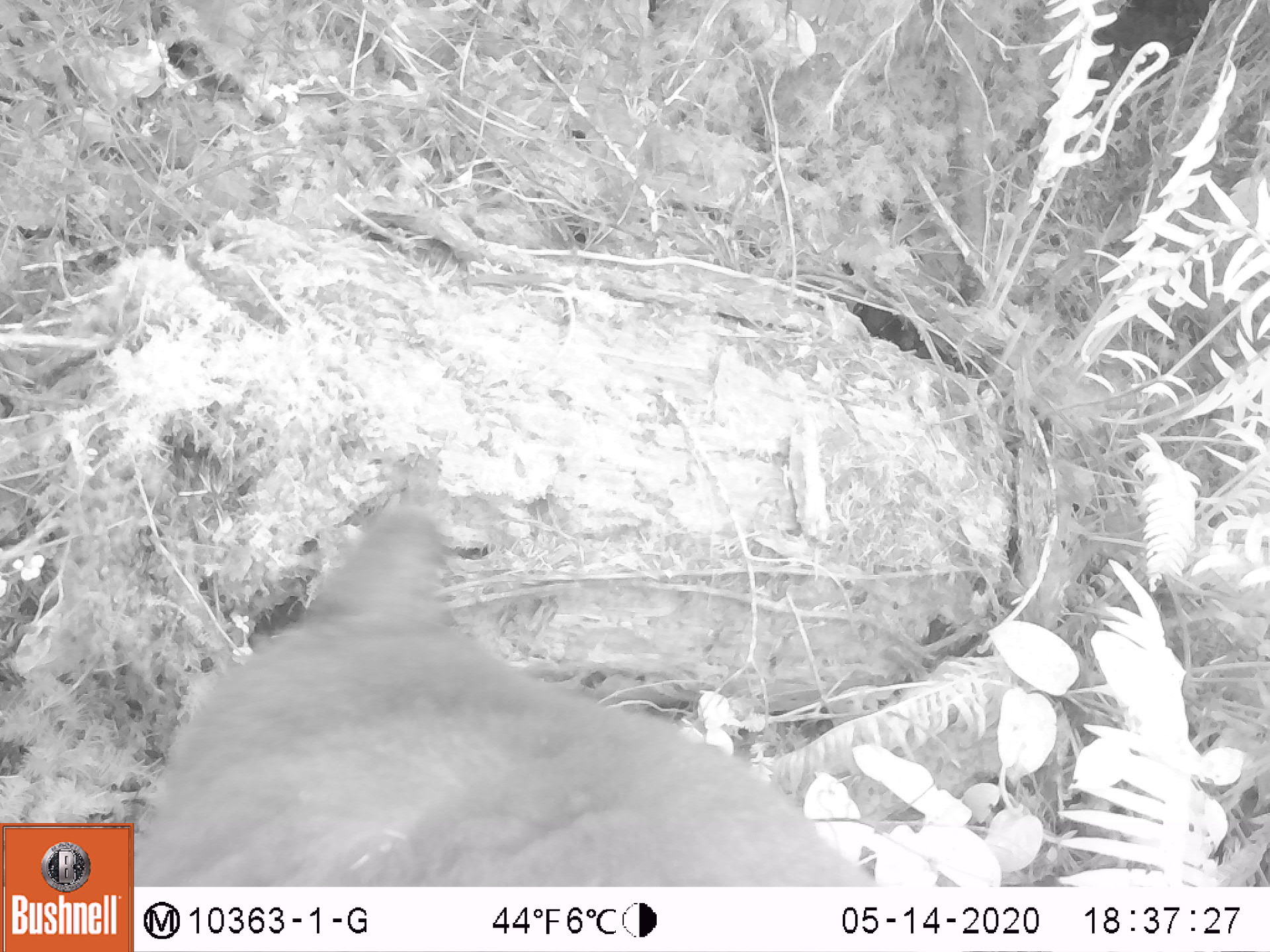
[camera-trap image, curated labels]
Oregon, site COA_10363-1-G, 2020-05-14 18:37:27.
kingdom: Animalia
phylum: Chordata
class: Mammalia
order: Carnivora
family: Ursidae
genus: Ursus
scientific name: Ursus americanus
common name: american black bear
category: black bear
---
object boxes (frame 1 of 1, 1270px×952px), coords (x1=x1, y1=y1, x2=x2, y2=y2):
black bear: (x1=135, y1=501, x2=882, y2=883)